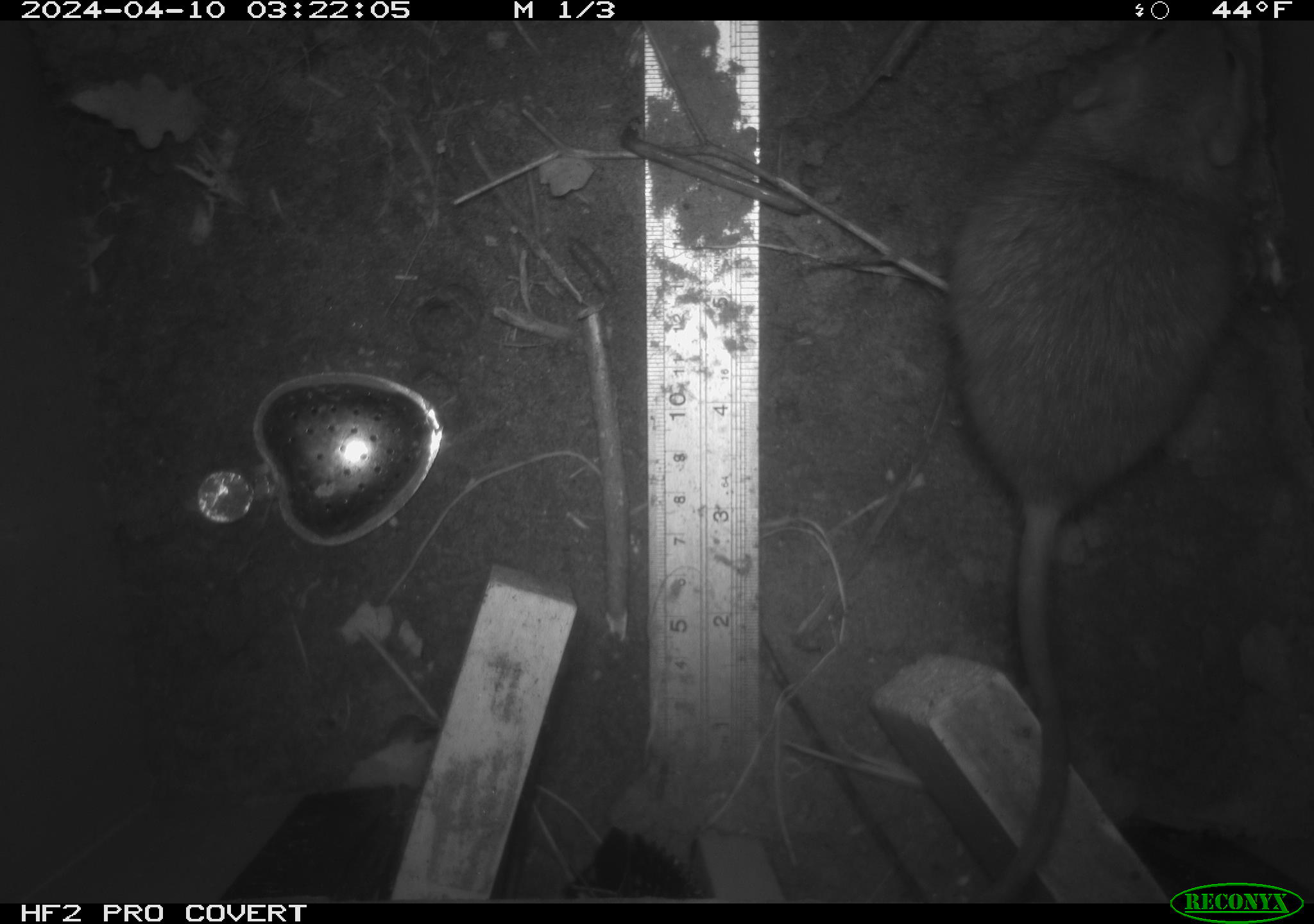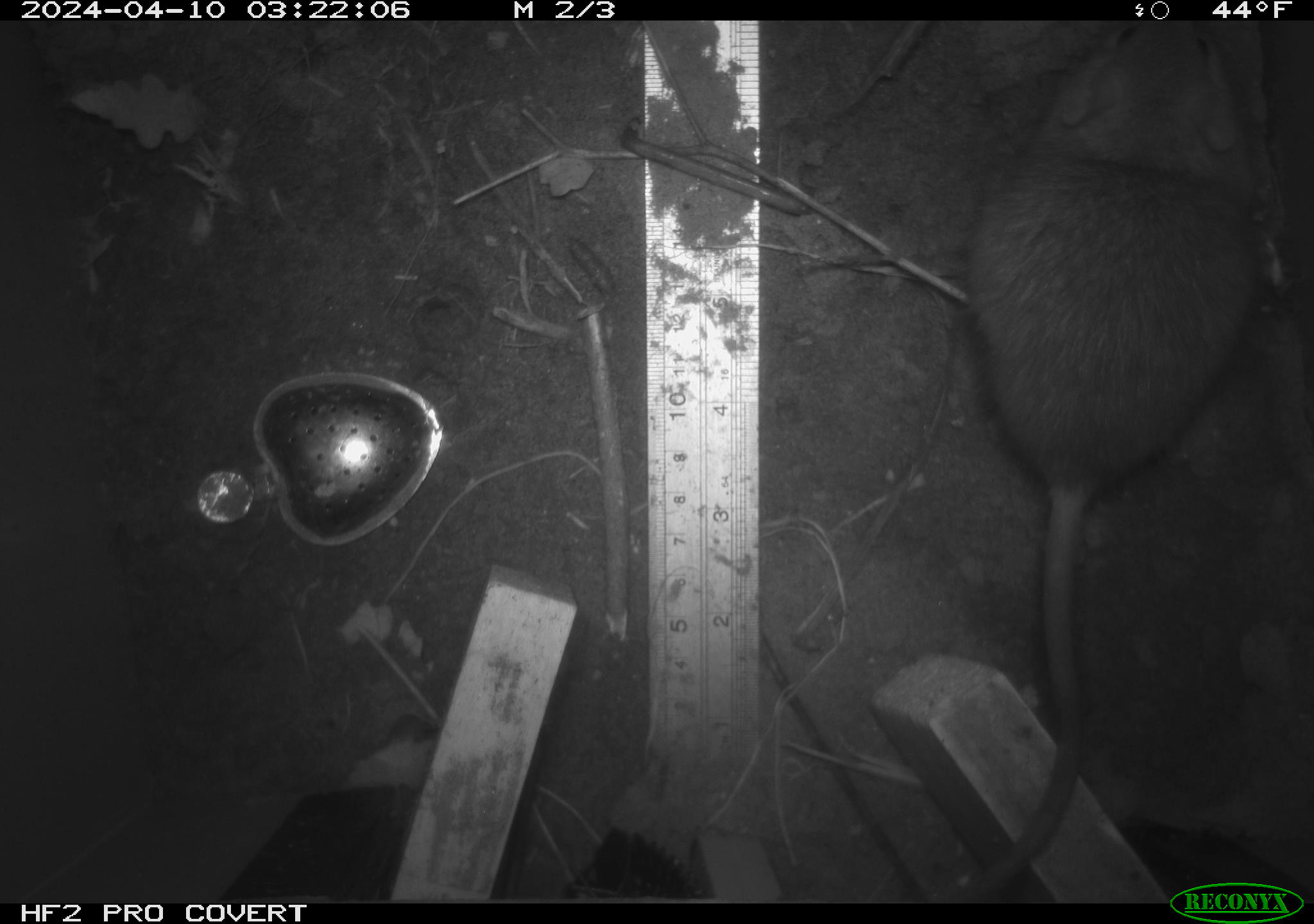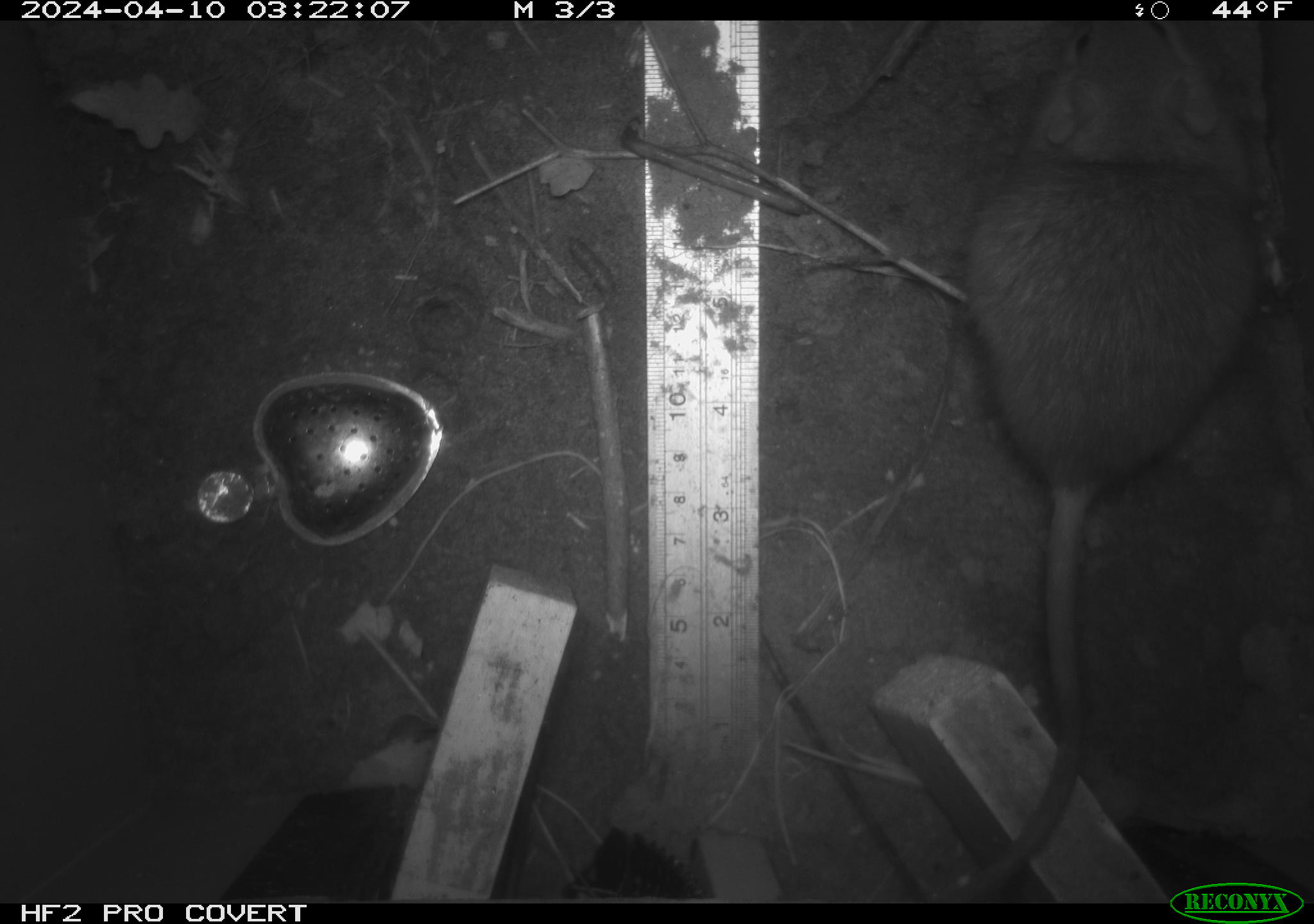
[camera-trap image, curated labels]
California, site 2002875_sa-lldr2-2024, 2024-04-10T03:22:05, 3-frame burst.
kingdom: Animalia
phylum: Chordata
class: Mammalia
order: Rodentia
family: Muridae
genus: Rattus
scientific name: Rattus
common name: rat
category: rattus species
Rattus species (rat) (Rattus).